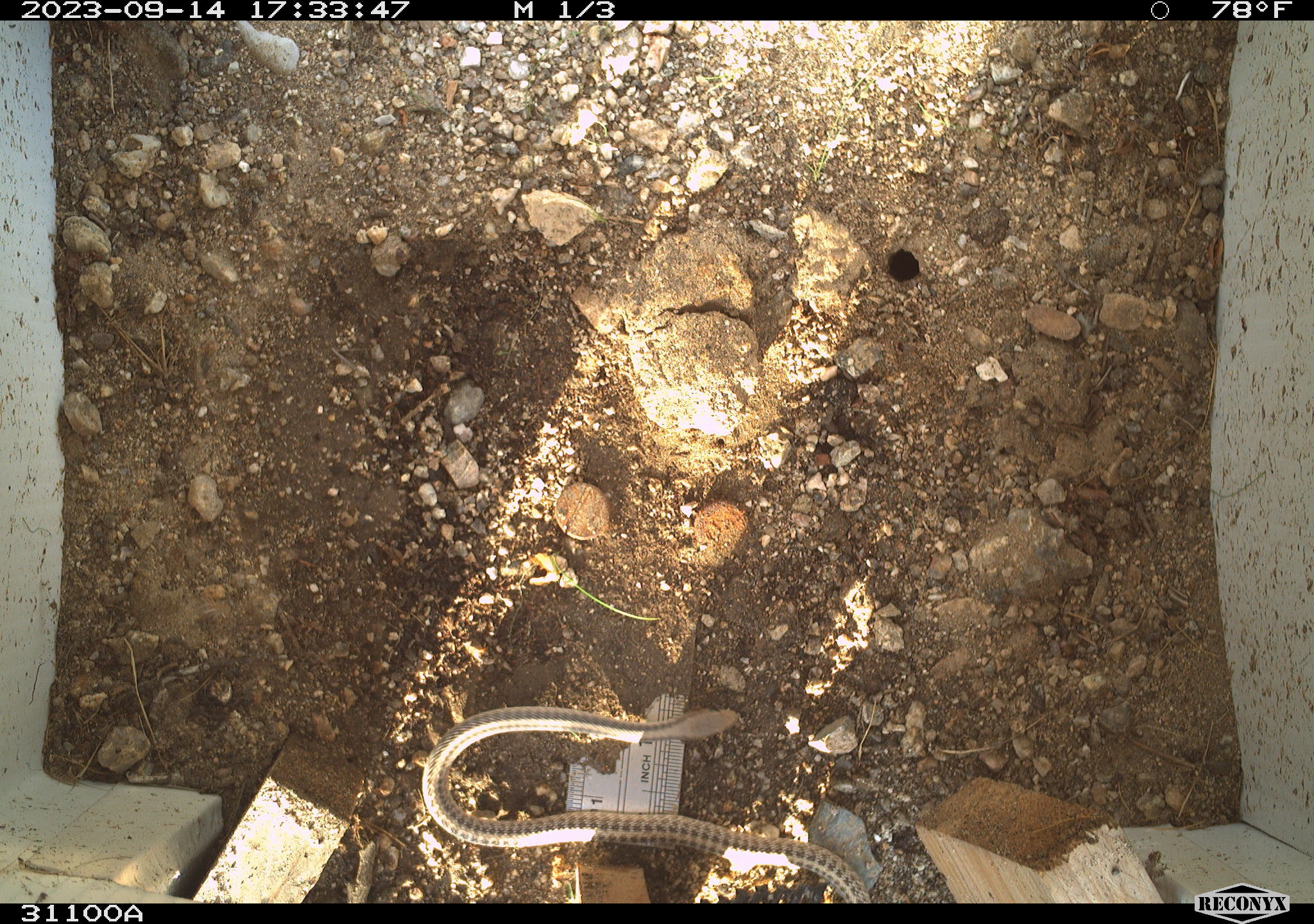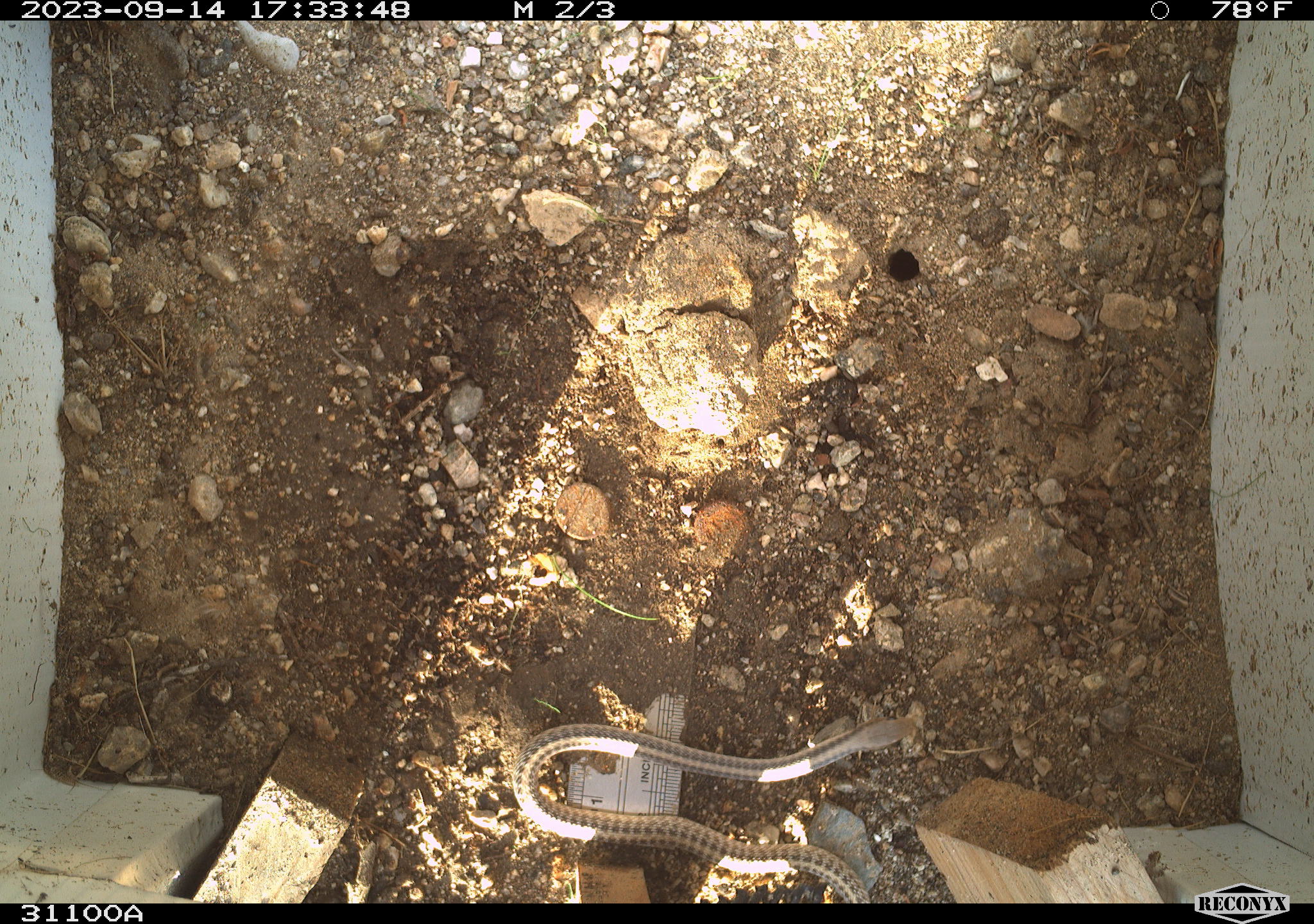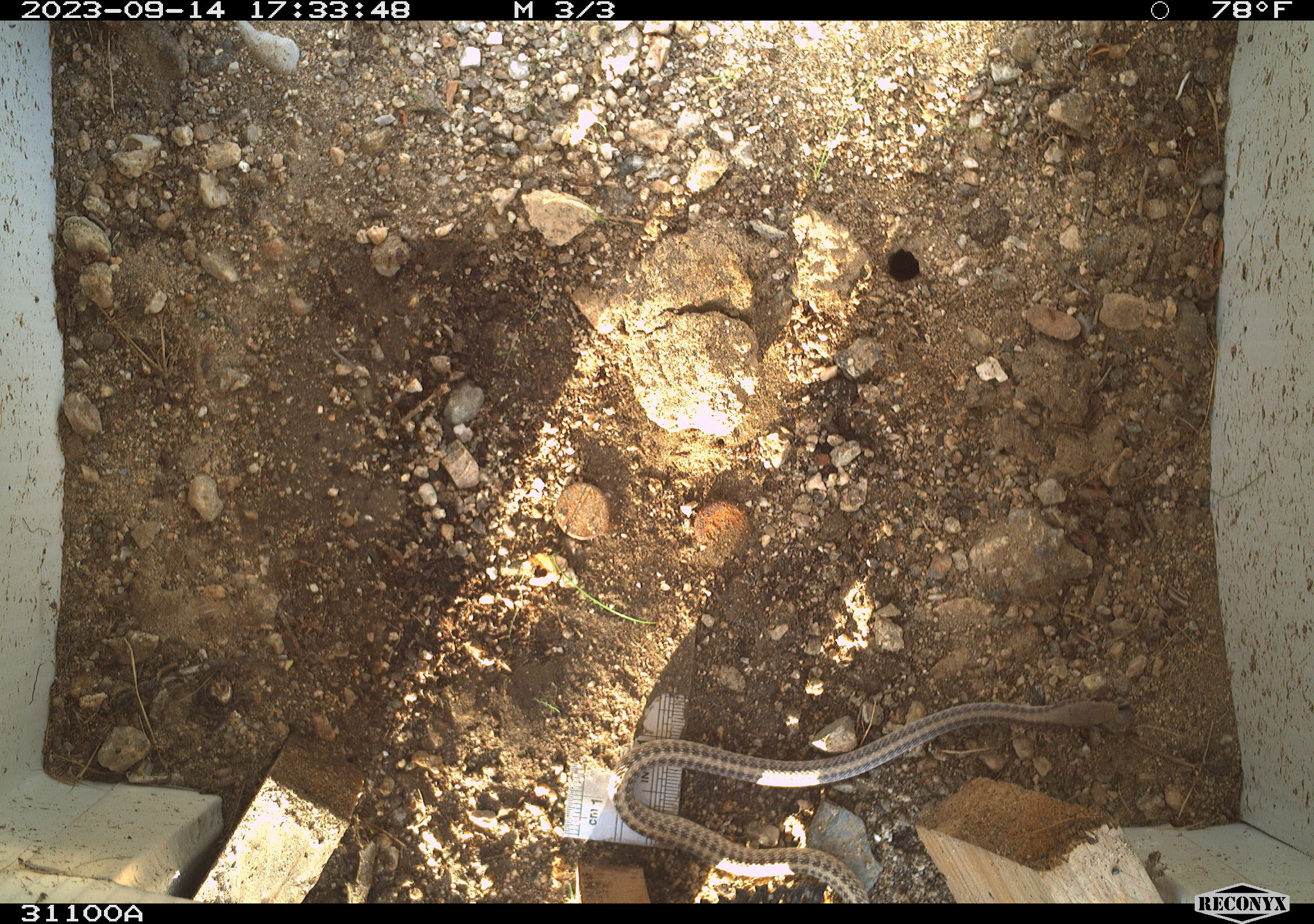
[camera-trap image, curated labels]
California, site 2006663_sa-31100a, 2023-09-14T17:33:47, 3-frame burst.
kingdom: Animalia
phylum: Chordata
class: Reptilia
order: Squamata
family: Colubridae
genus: Salvadora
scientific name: Salvadora hexalepis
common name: western patch-nosed snake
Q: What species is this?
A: Western patch-nosed snake (Salvadora hexalepis).